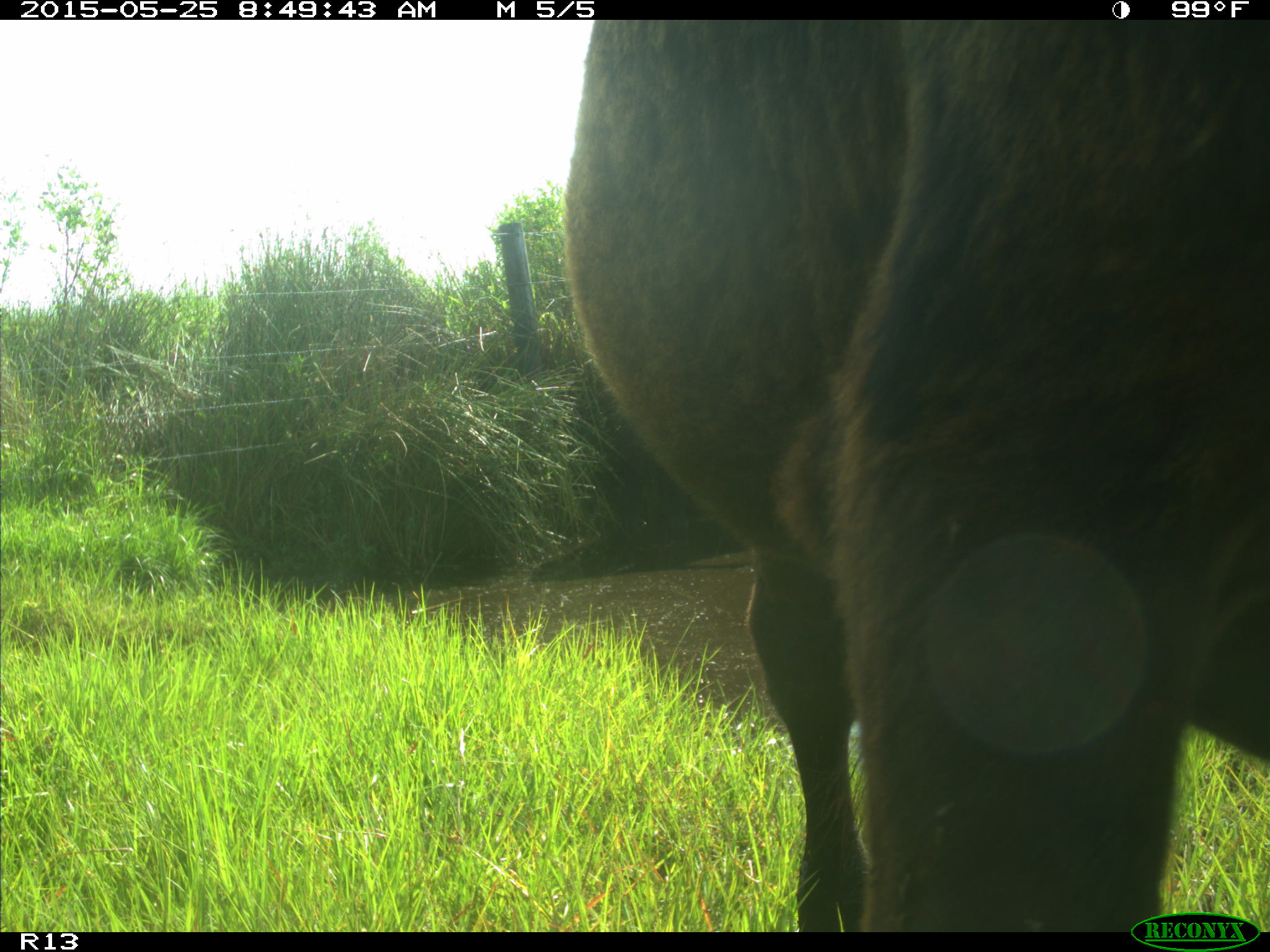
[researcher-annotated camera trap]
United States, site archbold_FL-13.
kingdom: Animalia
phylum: Chordata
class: Mammalia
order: Artiodactyla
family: Bovidae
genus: Bos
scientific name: Bos taurus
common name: domestic cow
Bos taurus (domestic cow).